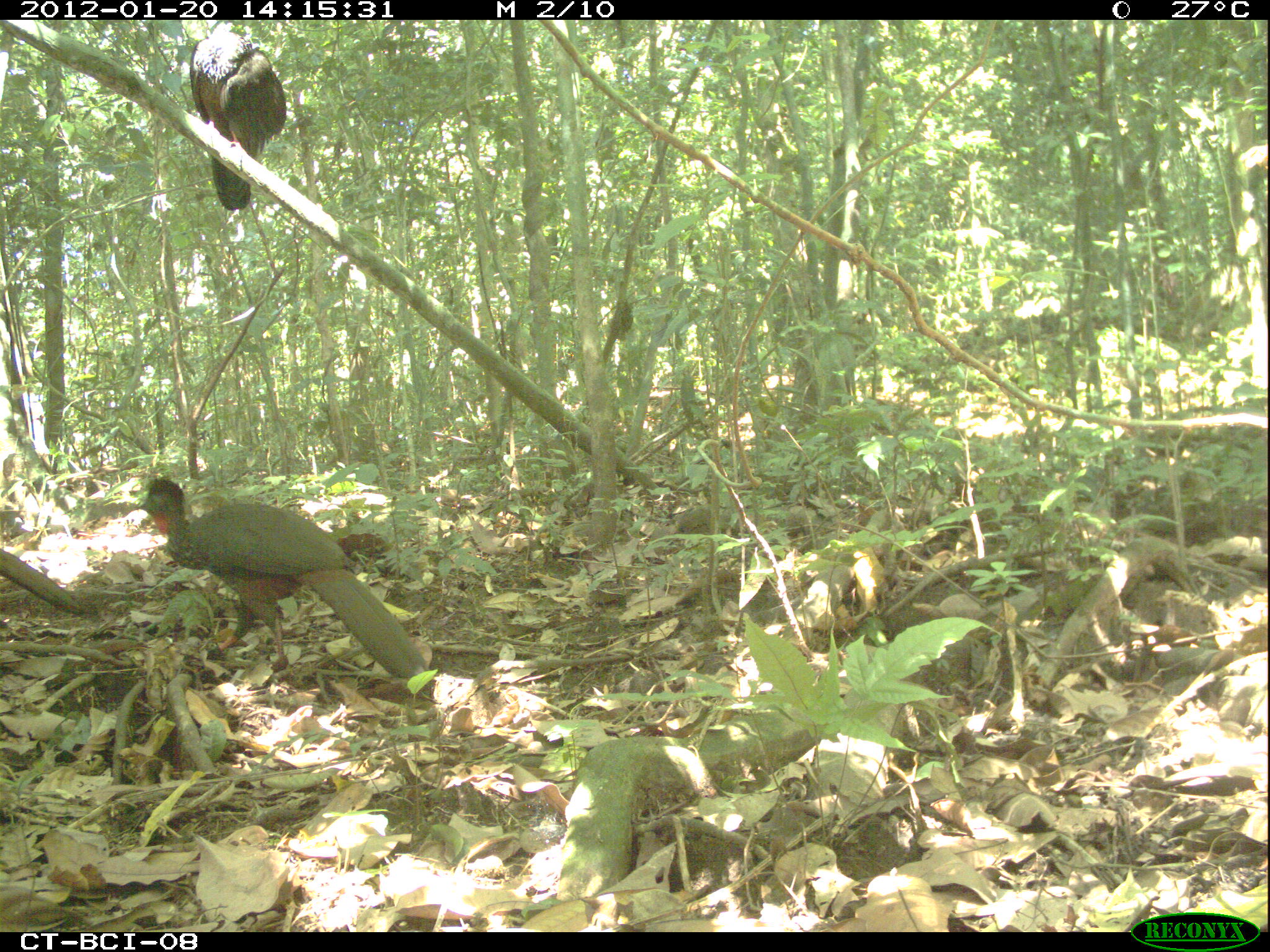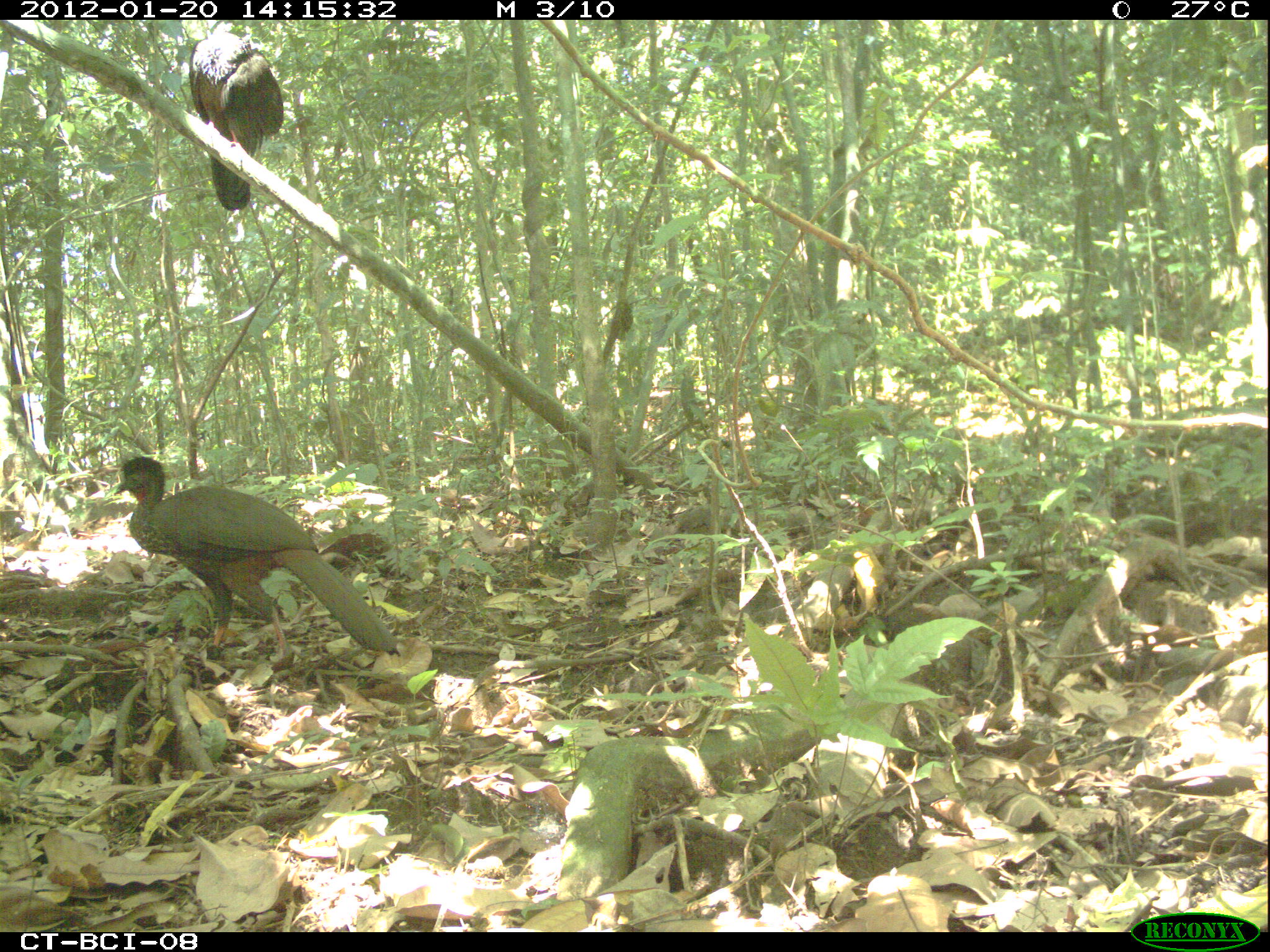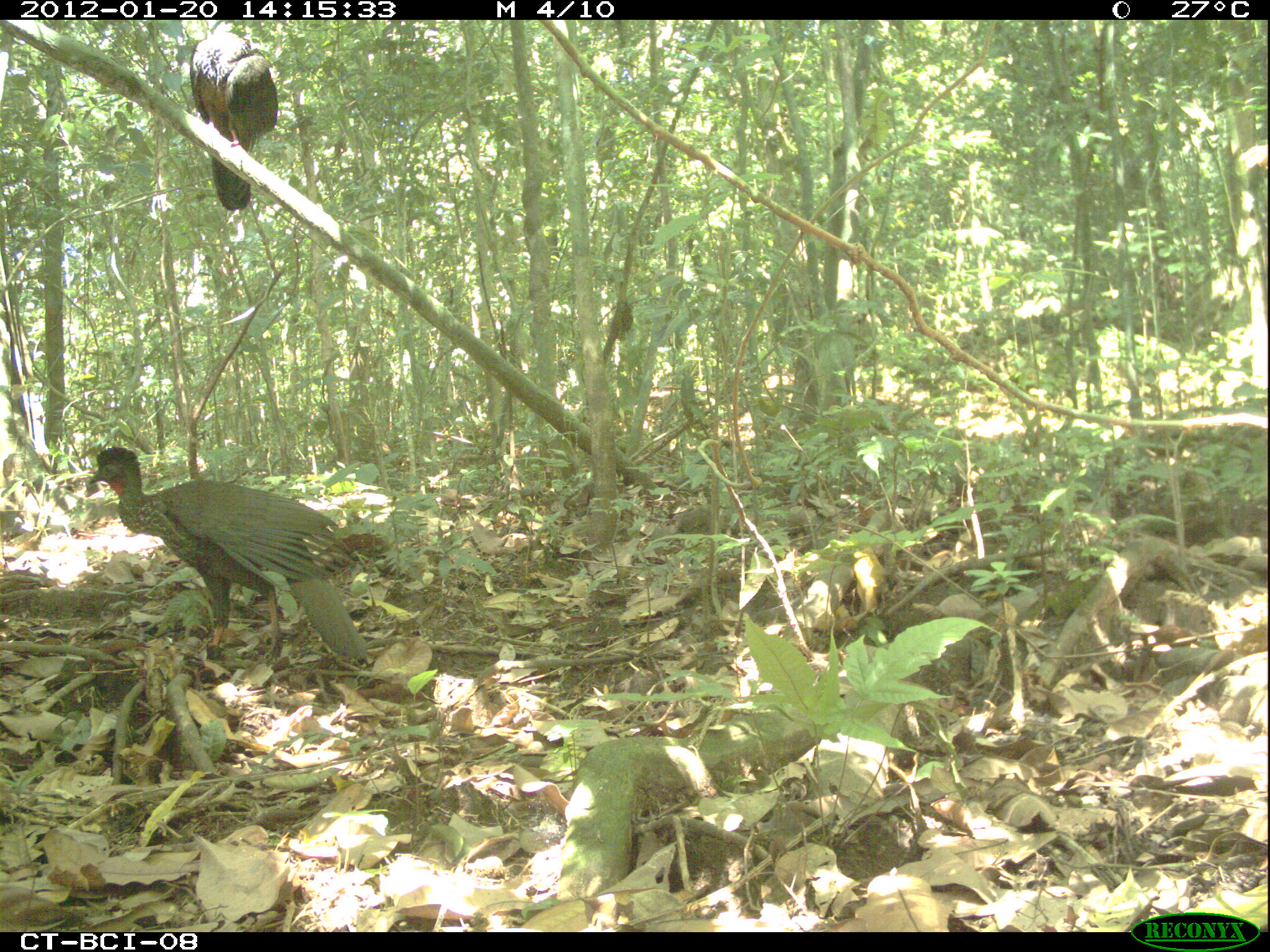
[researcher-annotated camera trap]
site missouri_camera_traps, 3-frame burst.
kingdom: Animalia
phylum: Chordata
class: Aves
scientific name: Aves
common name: bird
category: bird spec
Bird spec (bird) (Aves). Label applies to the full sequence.